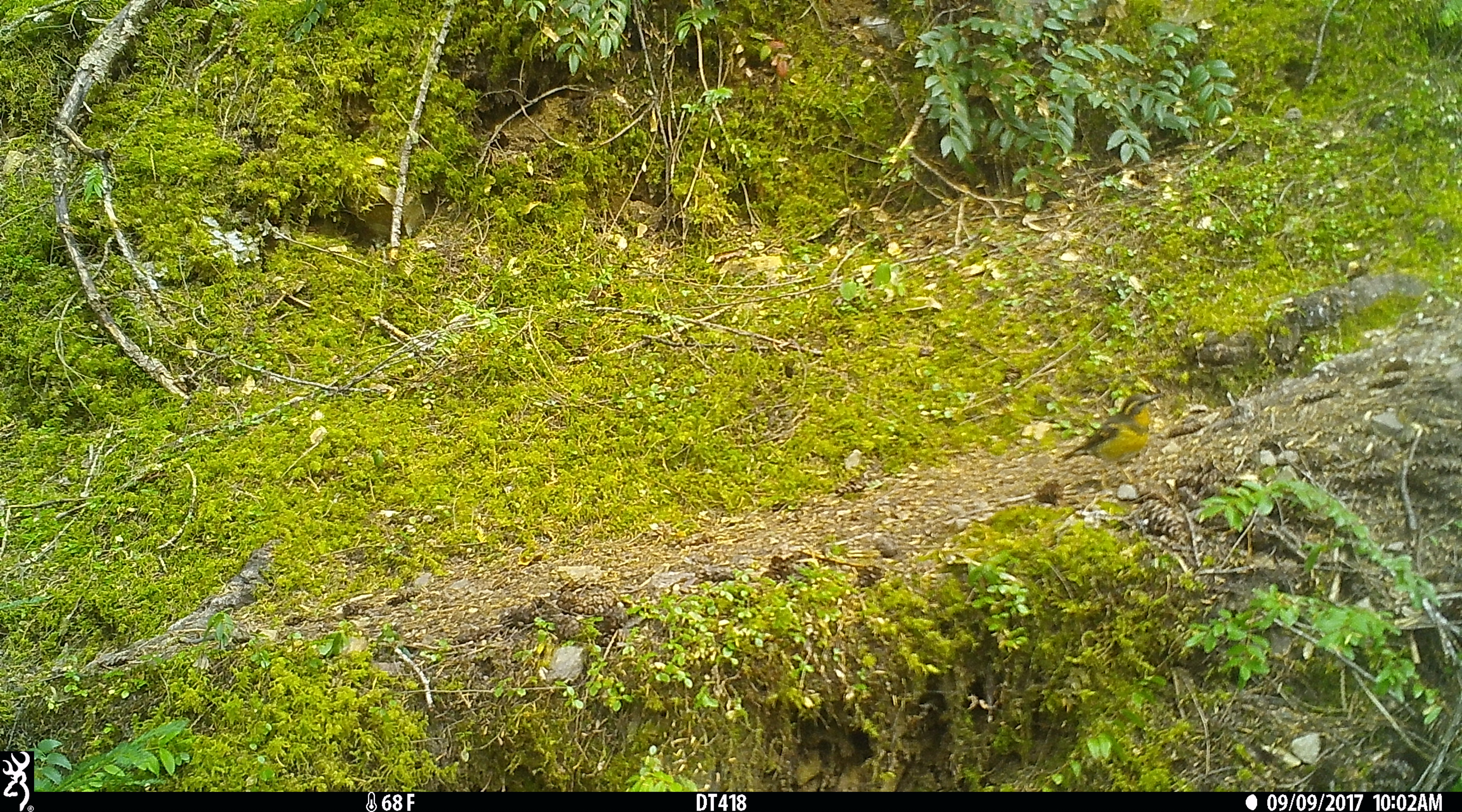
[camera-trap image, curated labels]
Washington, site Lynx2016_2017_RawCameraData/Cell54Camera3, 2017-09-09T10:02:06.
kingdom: Animalia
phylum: Chordata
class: Aves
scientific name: Aves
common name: birds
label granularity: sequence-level